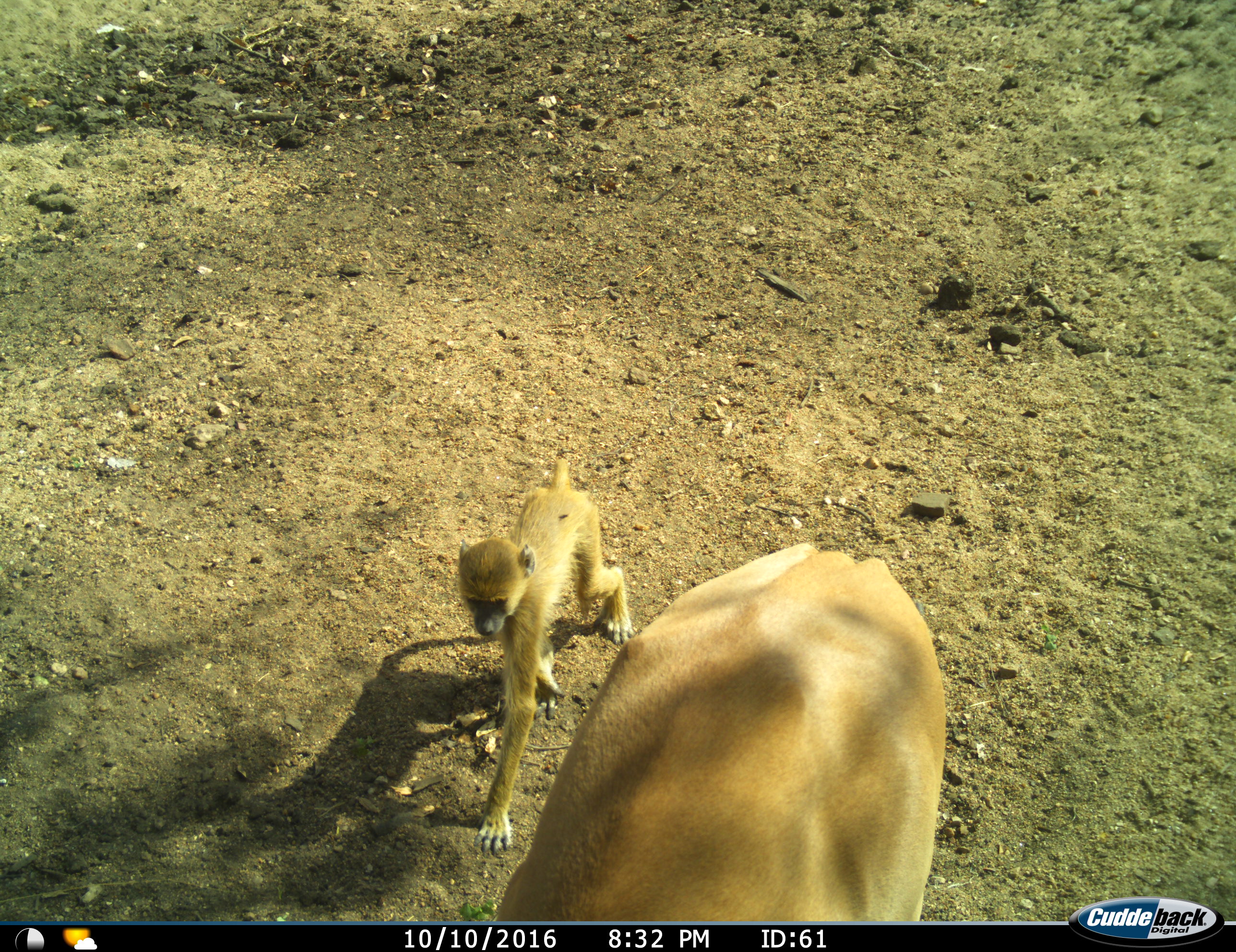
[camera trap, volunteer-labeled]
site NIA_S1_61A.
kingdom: Animalia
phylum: Chordata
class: Mammalia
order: Primates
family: Cercopithecidae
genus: Papio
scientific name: Papio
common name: baboon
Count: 1.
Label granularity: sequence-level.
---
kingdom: Animalia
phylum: Chordata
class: Mammalia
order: Artiodactyla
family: Bovidae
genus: Aepyceros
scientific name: Aepyceros melampus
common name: impala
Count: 1.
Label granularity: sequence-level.